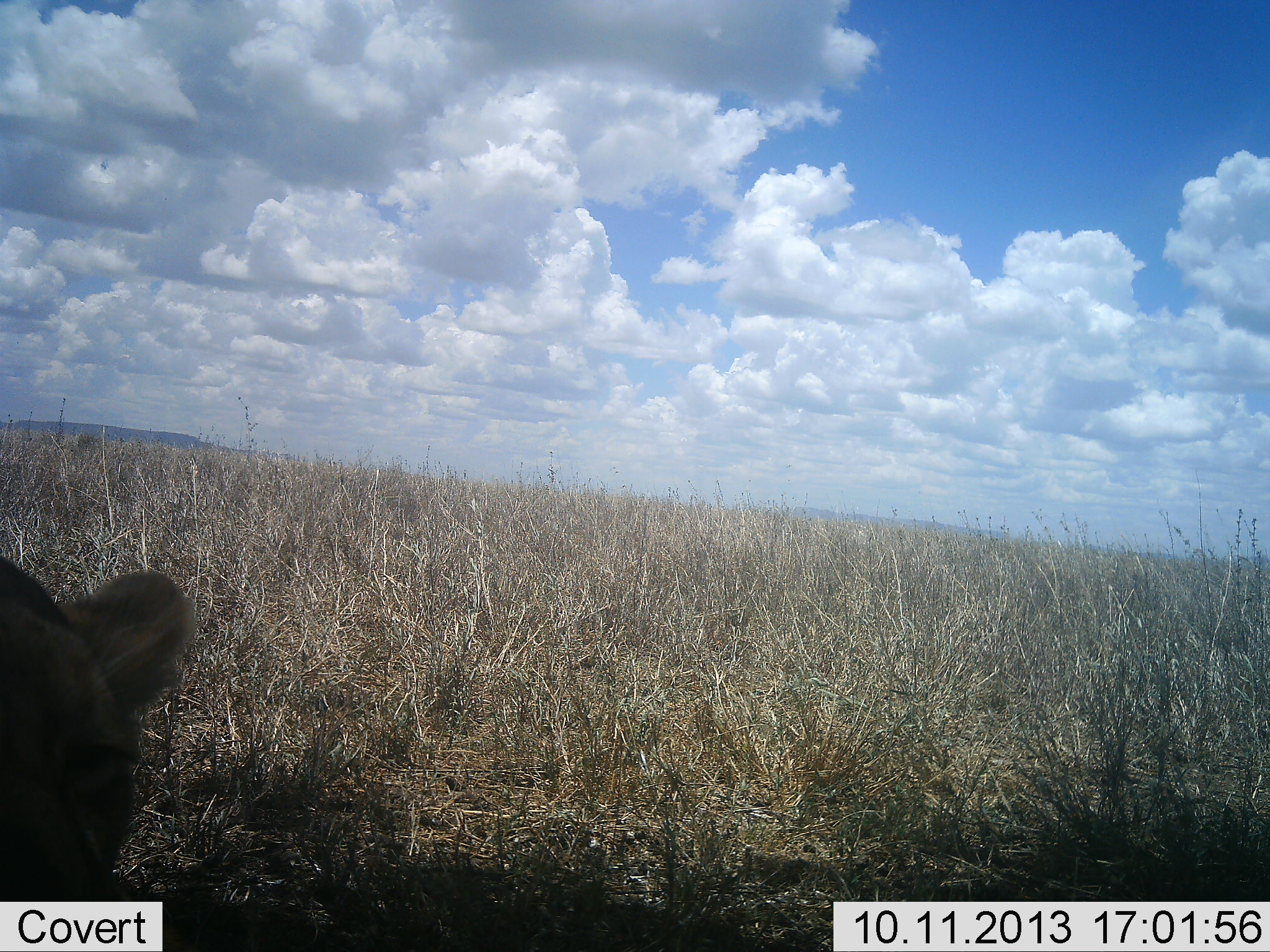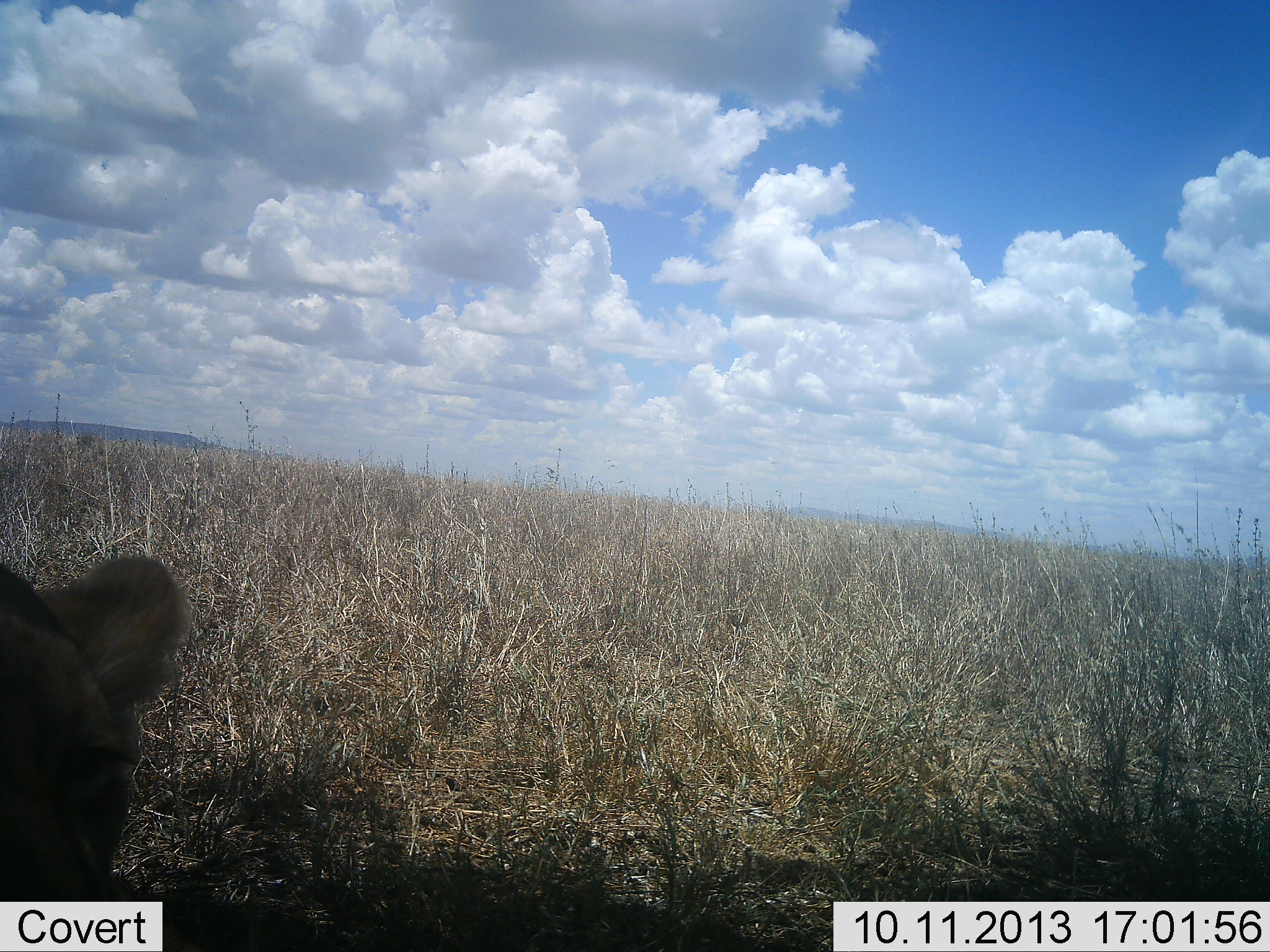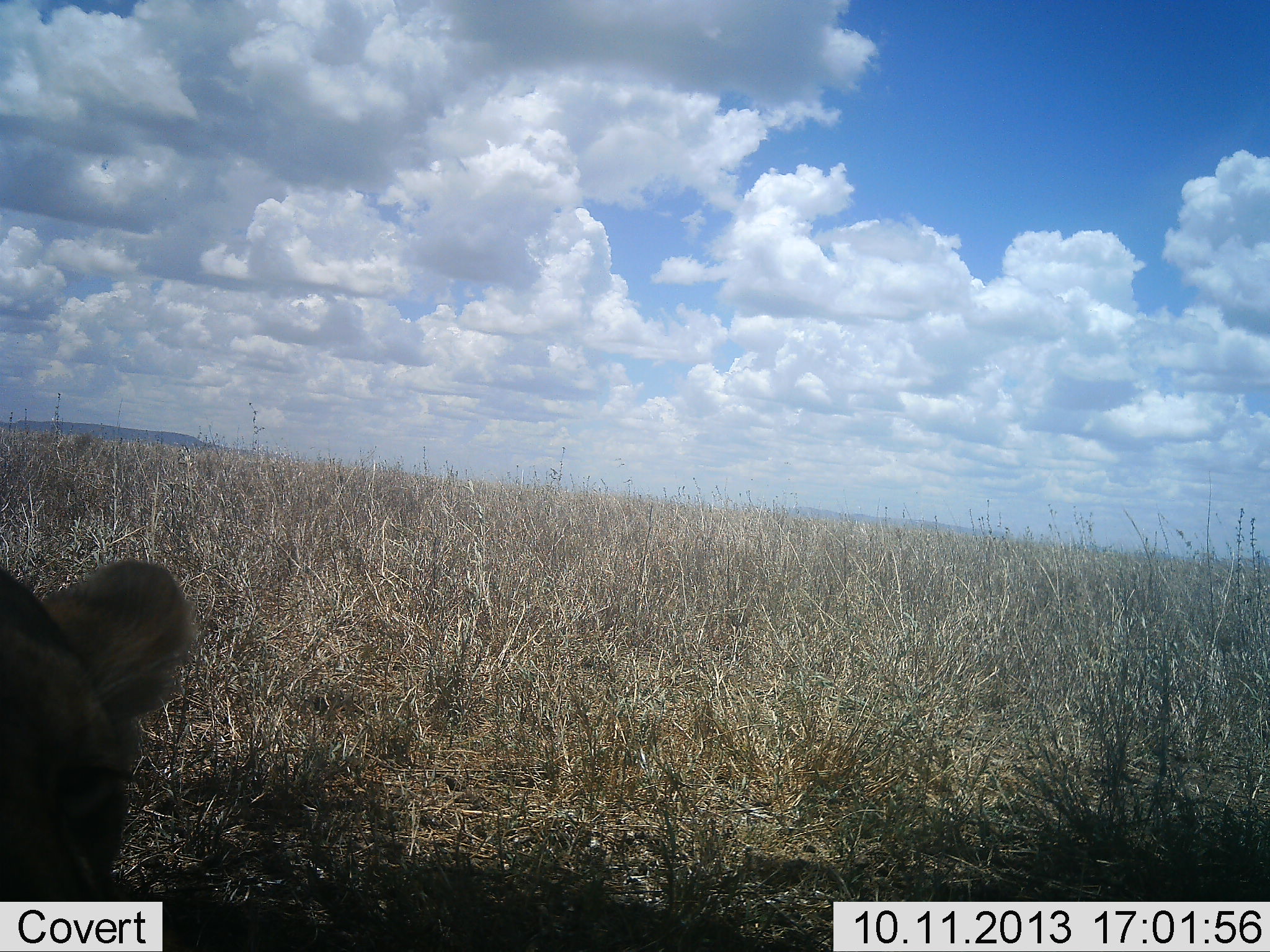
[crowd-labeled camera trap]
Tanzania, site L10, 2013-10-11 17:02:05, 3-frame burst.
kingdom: Animalia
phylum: Chordata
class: Mammalia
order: Carnivora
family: Felidae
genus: Panthera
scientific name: Panthera leo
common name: lion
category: lionfemale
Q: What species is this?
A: Lionfemale (lion) (Panthera leo).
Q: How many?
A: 1.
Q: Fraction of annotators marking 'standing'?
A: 30%.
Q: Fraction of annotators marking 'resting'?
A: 70%.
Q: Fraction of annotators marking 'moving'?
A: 0%.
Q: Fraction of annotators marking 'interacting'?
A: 0%.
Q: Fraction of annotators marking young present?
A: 0%.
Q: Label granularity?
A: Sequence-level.